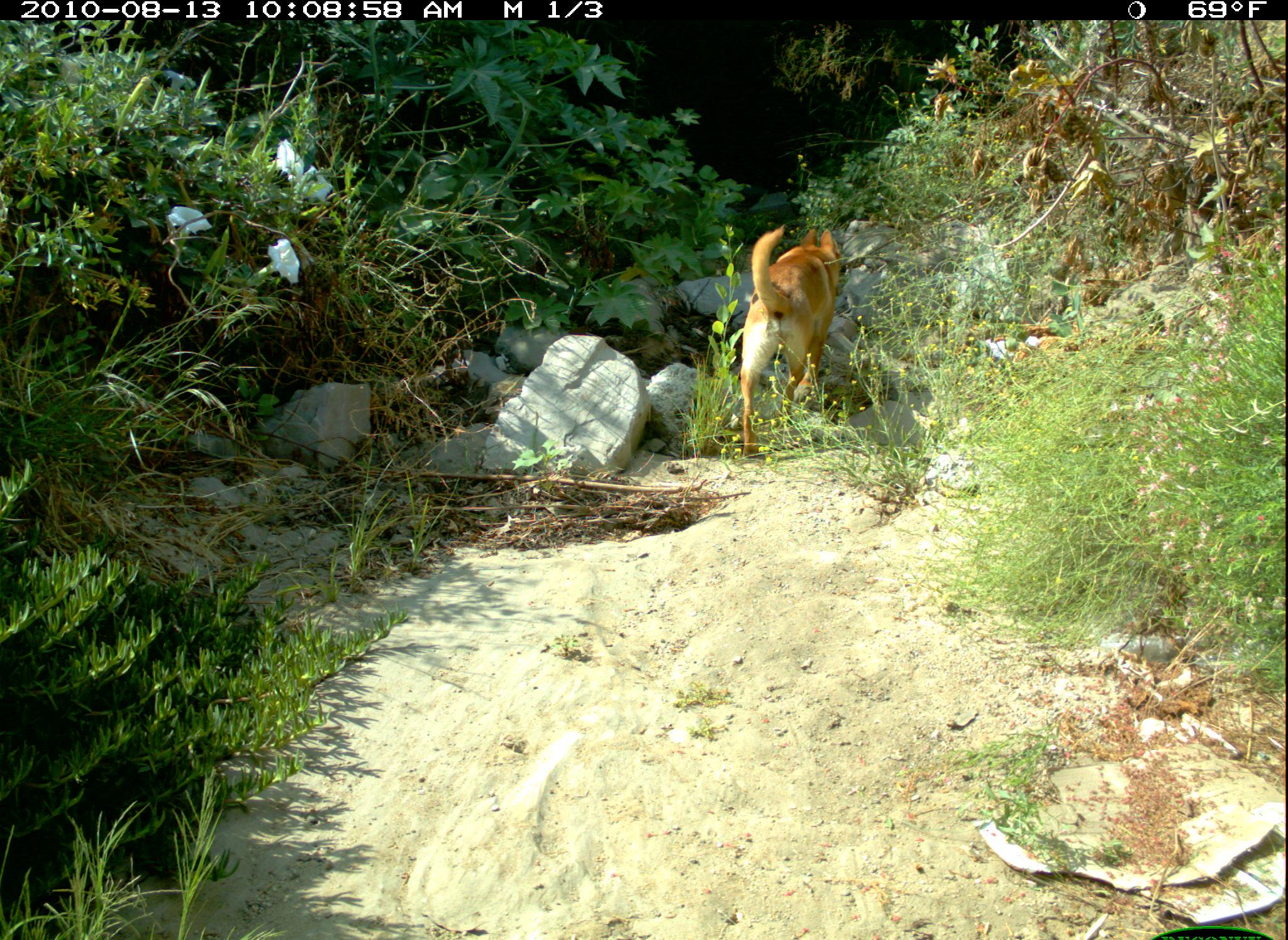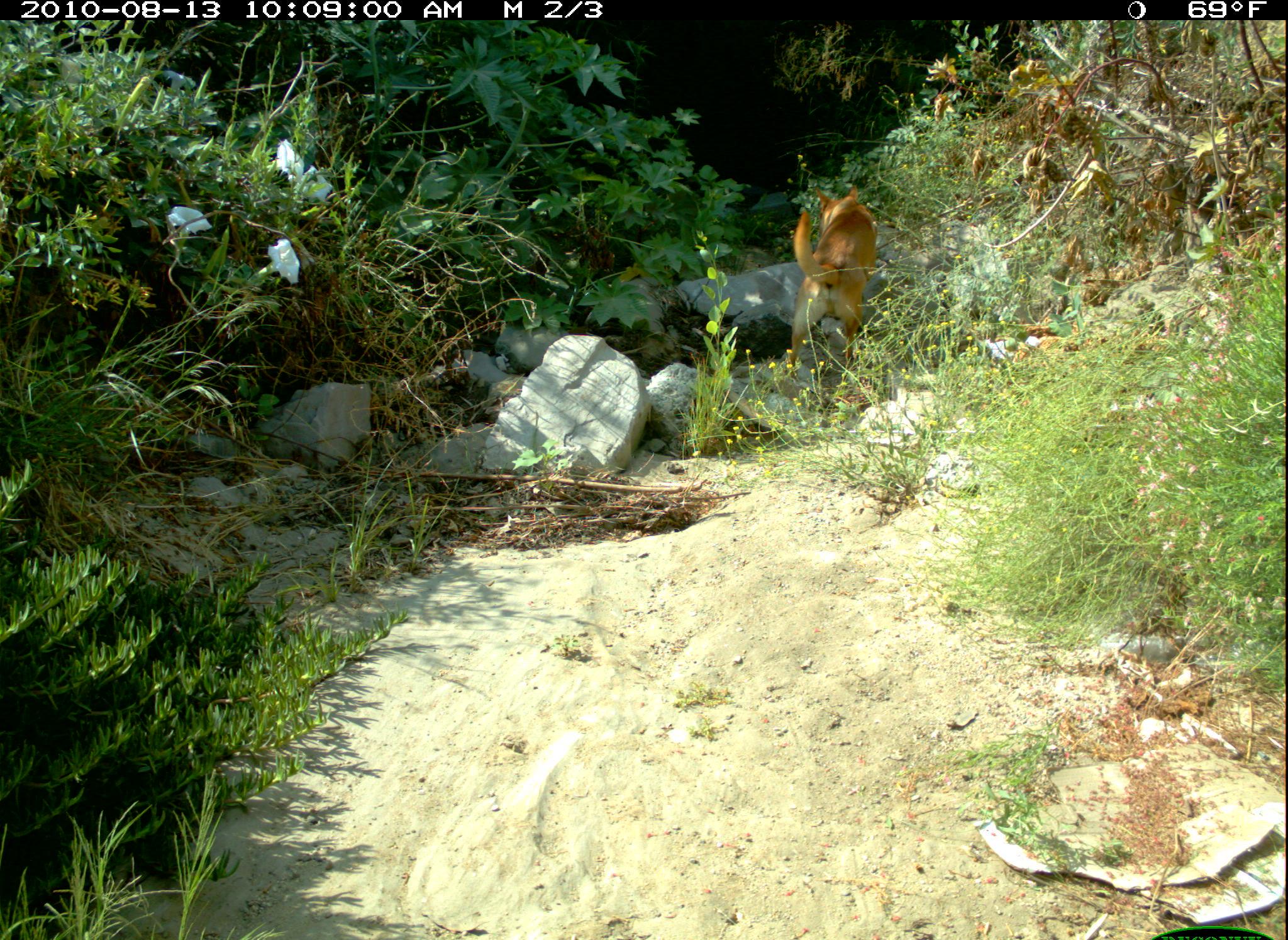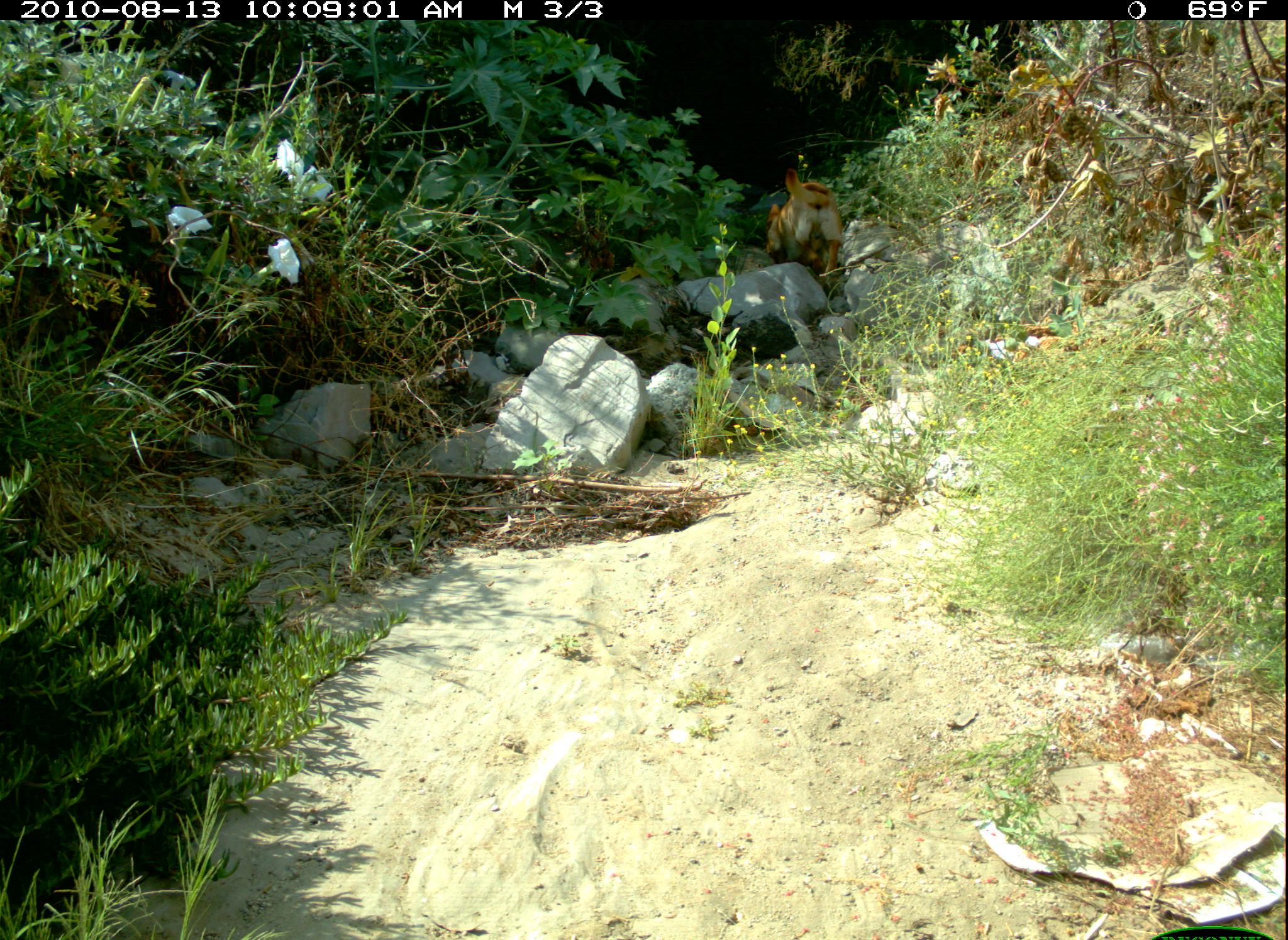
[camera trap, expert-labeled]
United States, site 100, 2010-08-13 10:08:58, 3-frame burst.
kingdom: Animalia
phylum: Chordata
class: Mammalia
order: Carnivora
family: Canidae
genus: Canis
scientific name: Canis familiaris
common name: domestic dog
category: dog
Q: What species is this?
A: Dog (domestic dog) (Canis familiaris).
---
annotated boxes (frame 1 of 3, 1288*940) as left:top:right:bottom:
dog: 729:214:865:477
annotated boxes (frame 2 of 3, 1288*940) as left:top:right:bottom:
dog: 766:159:894:390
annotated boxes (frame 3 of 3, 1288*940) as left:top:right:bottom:
dog: 723:151:865:303